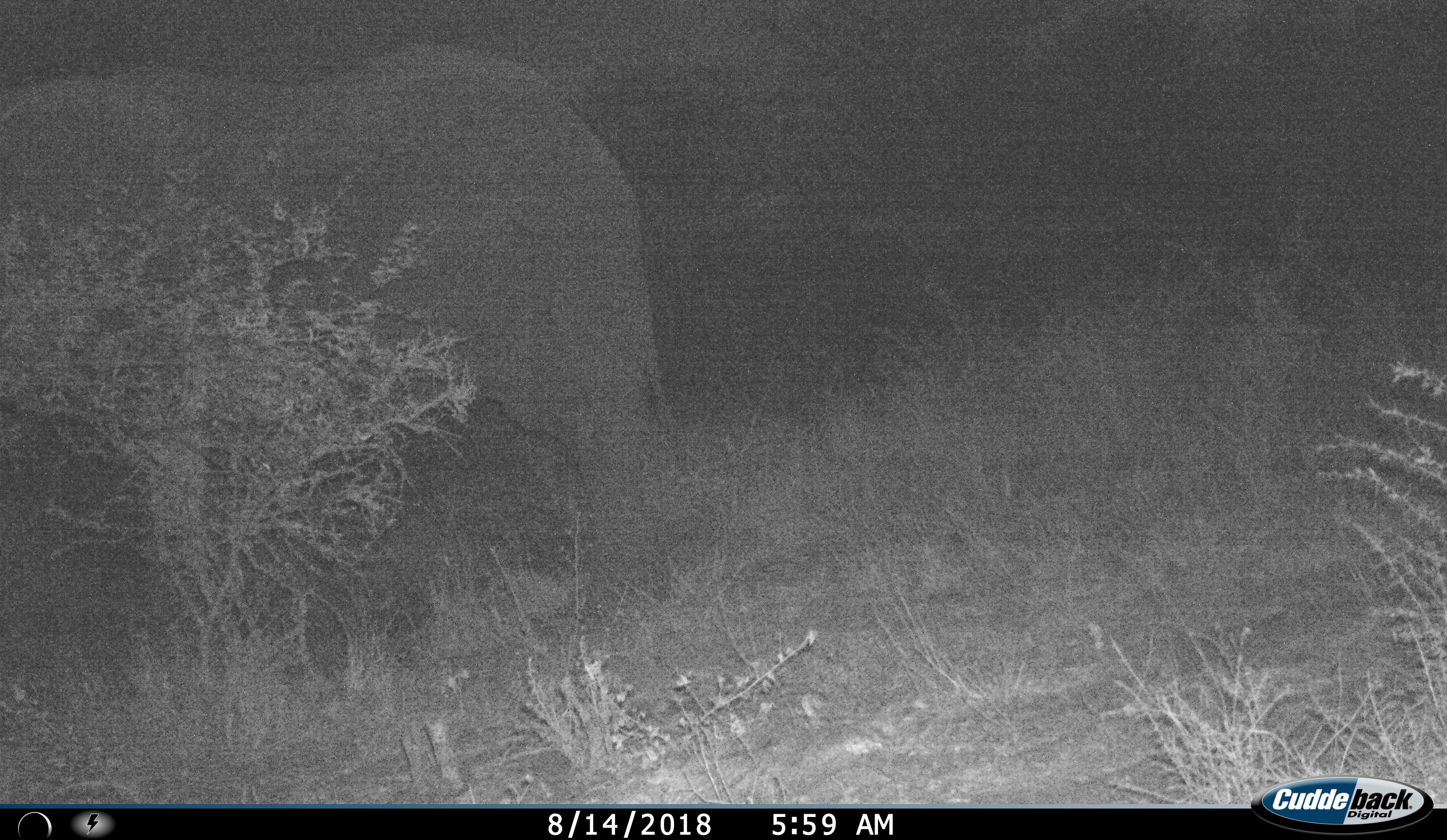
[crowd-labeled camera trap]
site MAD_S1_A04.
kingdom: Animalia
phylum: Chordata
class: Mammalia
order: Proboscidea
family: Elephantidae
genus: Loxodonta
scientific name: Loxodonta africana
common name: african bush elephant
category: elephant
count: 1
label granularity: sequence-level